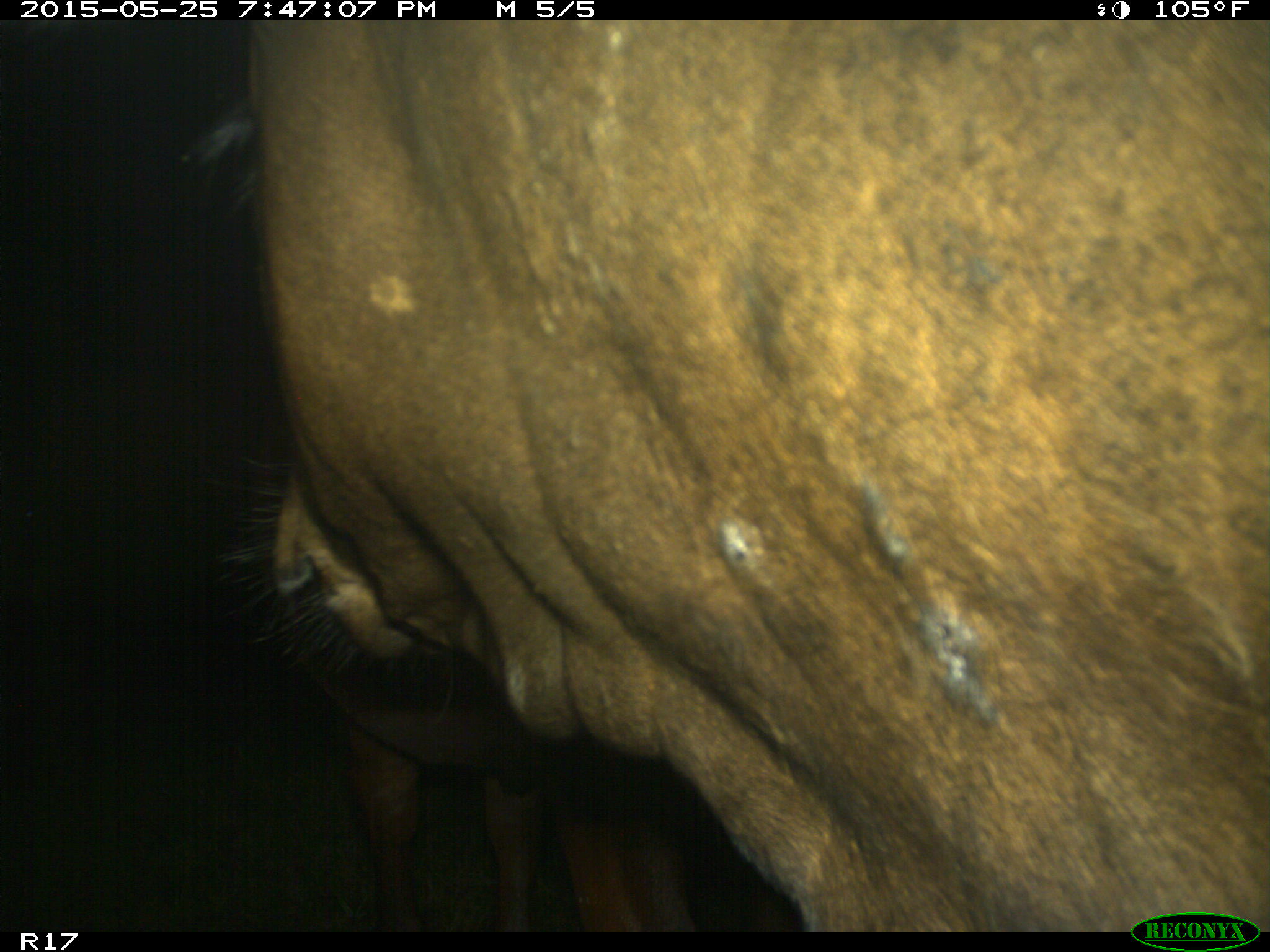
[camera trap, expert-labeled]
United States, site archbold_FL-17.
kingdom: Animalia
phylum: Chordata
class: Mammalia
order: Artiodactyla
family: Bovidae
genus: Bos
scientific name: Bos taurus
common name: domestic cow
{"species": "Bos taurus (domestic cow)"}